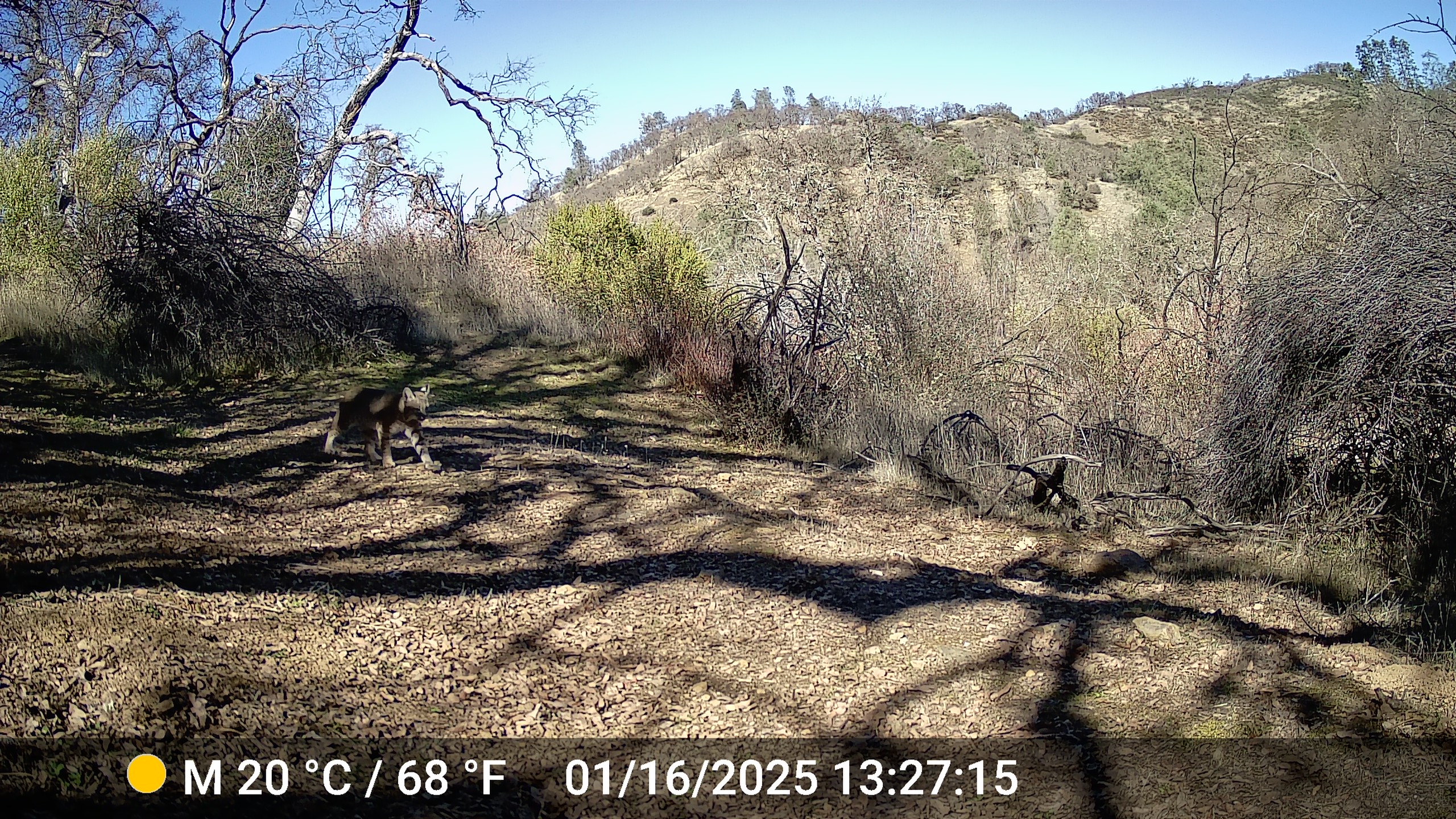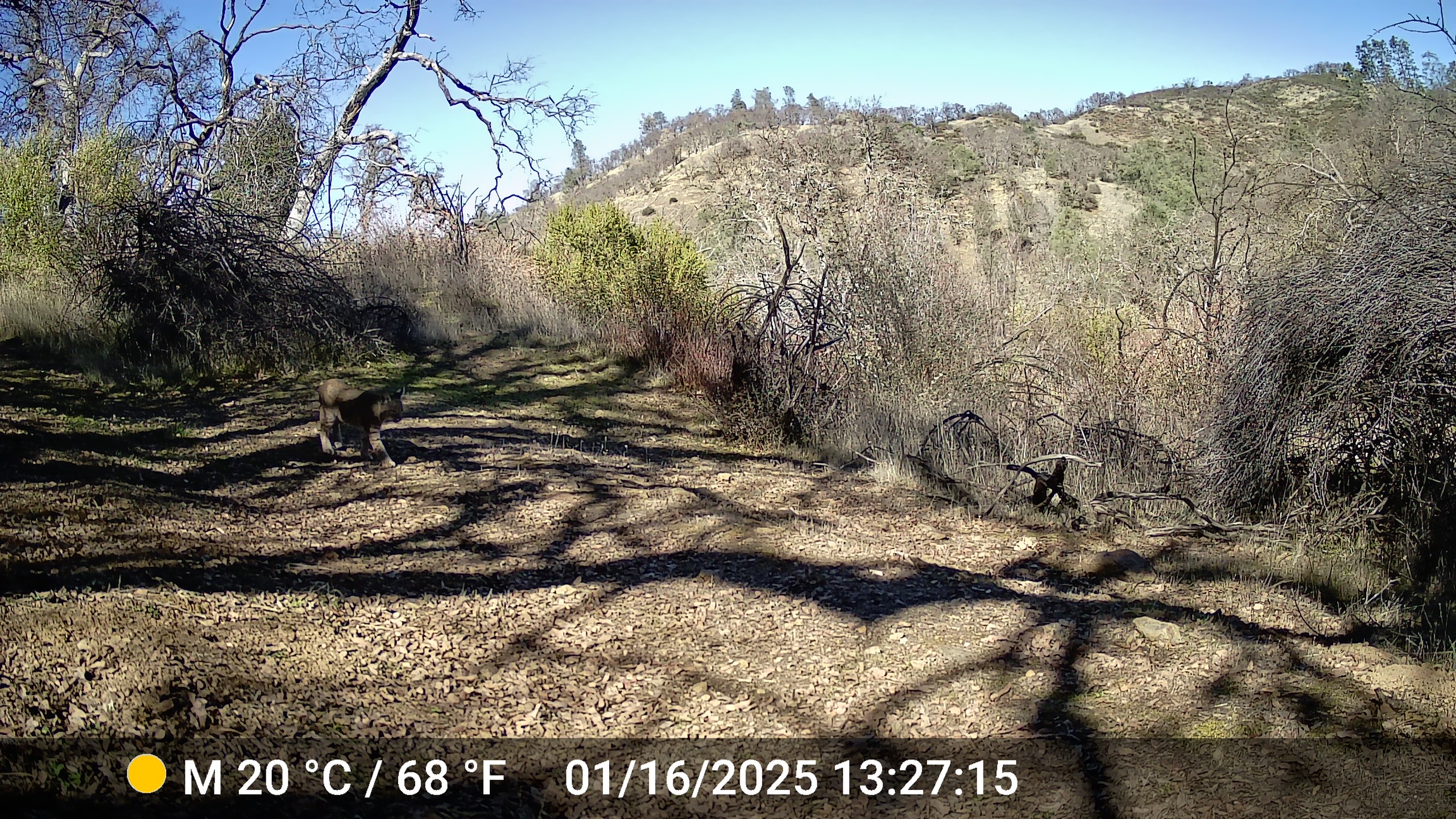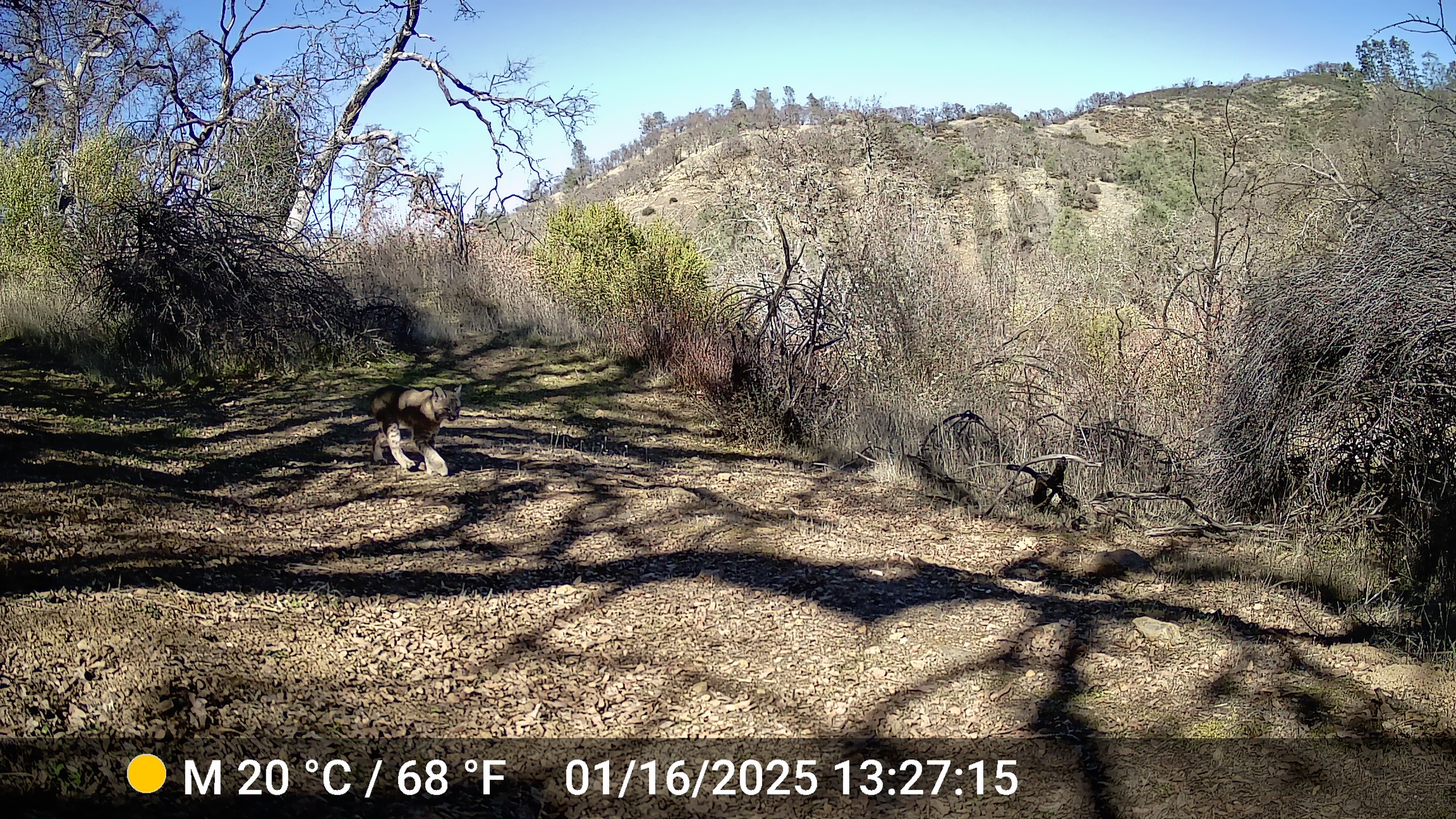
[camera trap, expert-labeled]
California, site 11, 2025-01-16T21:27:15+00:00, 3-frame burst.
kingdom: Animalia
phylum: Chordata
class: Mammalia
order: Carnivora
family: Felidae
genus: Lynx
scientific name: Lynx rufus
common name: bobcat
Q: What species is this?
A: Bobcat (Lynx rufus).